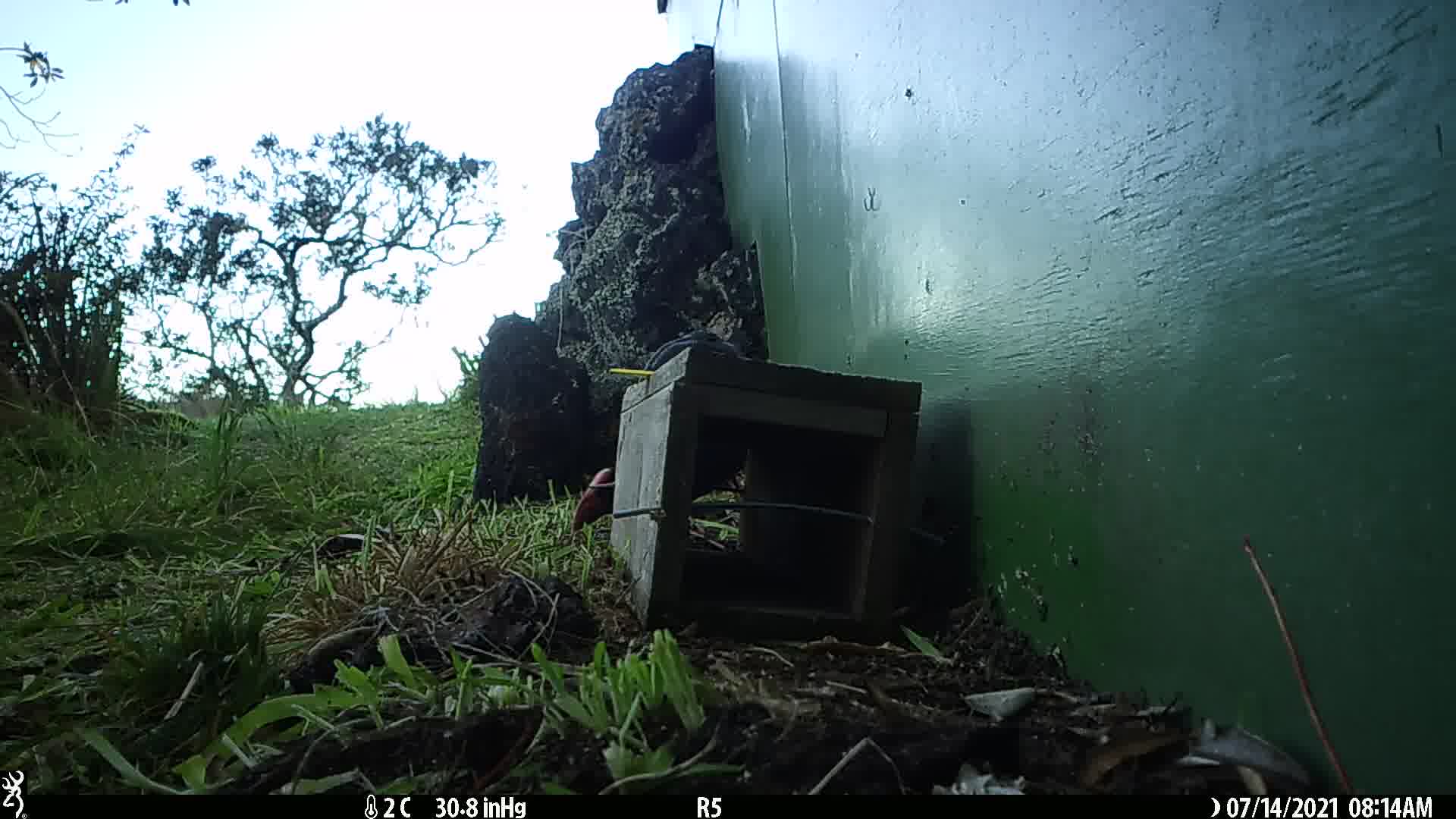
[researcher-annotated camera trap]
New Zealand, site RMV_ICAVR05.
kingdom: Animalia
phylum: Chordata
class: Aves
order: Gruiformes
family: Rallidae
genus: Porphyrio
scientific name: Porphyrio melanotus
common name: australasian swamphen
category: pukeko